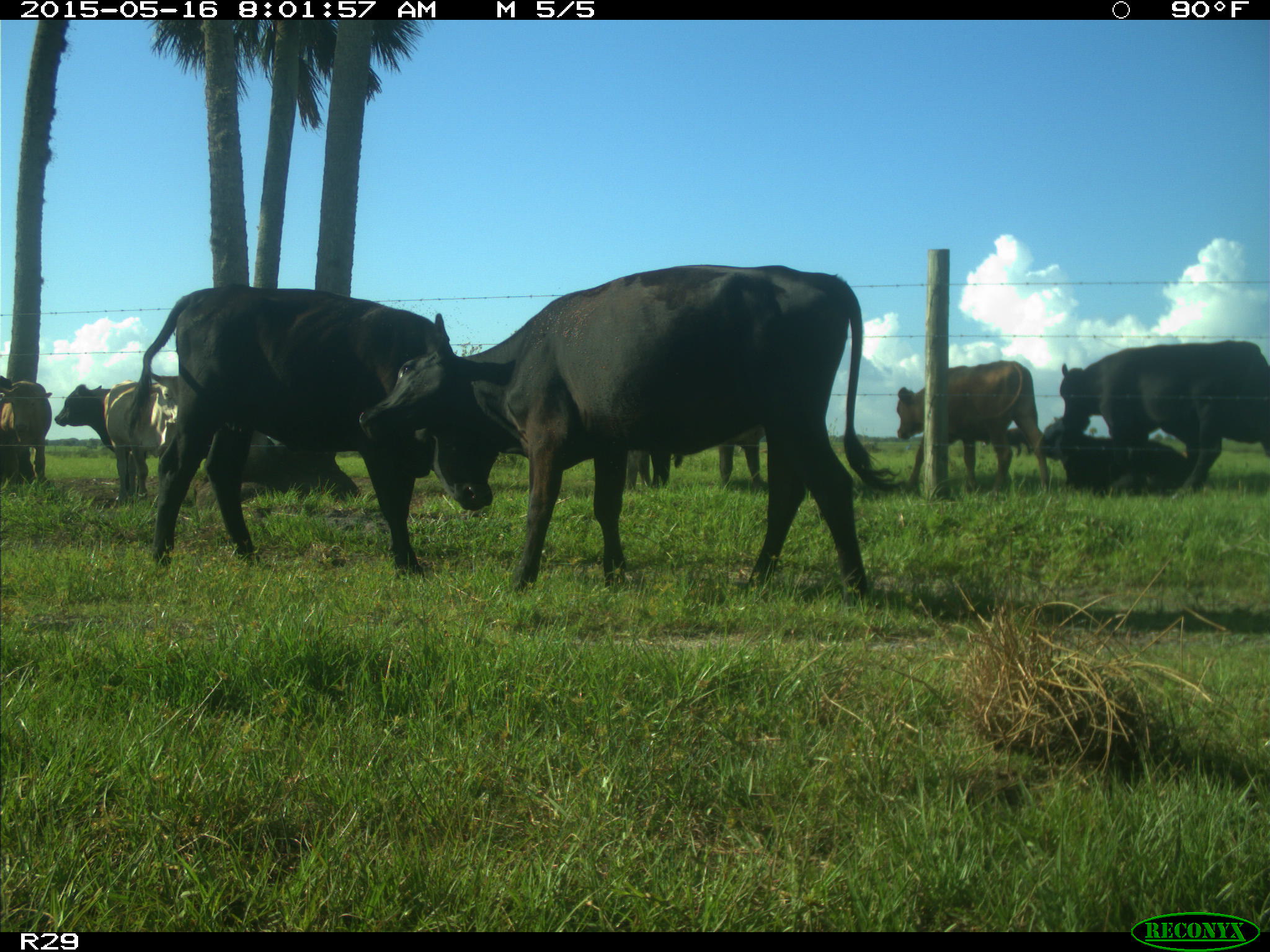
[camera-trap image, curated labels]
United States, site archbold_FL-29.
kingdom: Animalia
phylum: Chordata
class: Mammalia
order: Artiodactyla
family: Bovidae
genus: Bos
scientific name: Bos taurus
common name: domestic cow